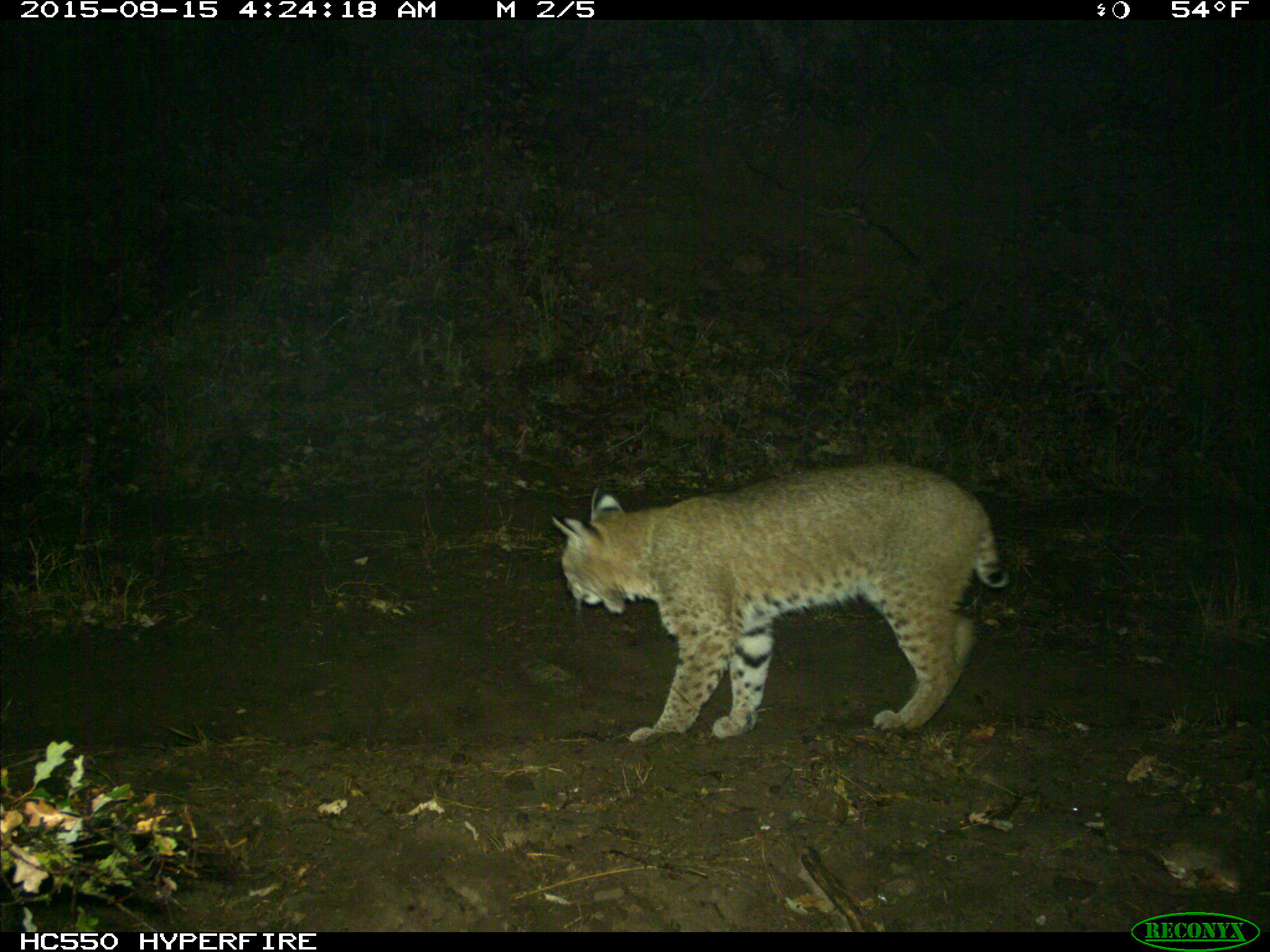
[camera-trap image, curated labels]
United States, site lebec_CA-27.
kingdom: Animalia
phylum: Chordata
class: Mammalia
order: Carnivora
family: Felidae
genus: Lynx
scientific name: Lynx rufus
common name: bobcat